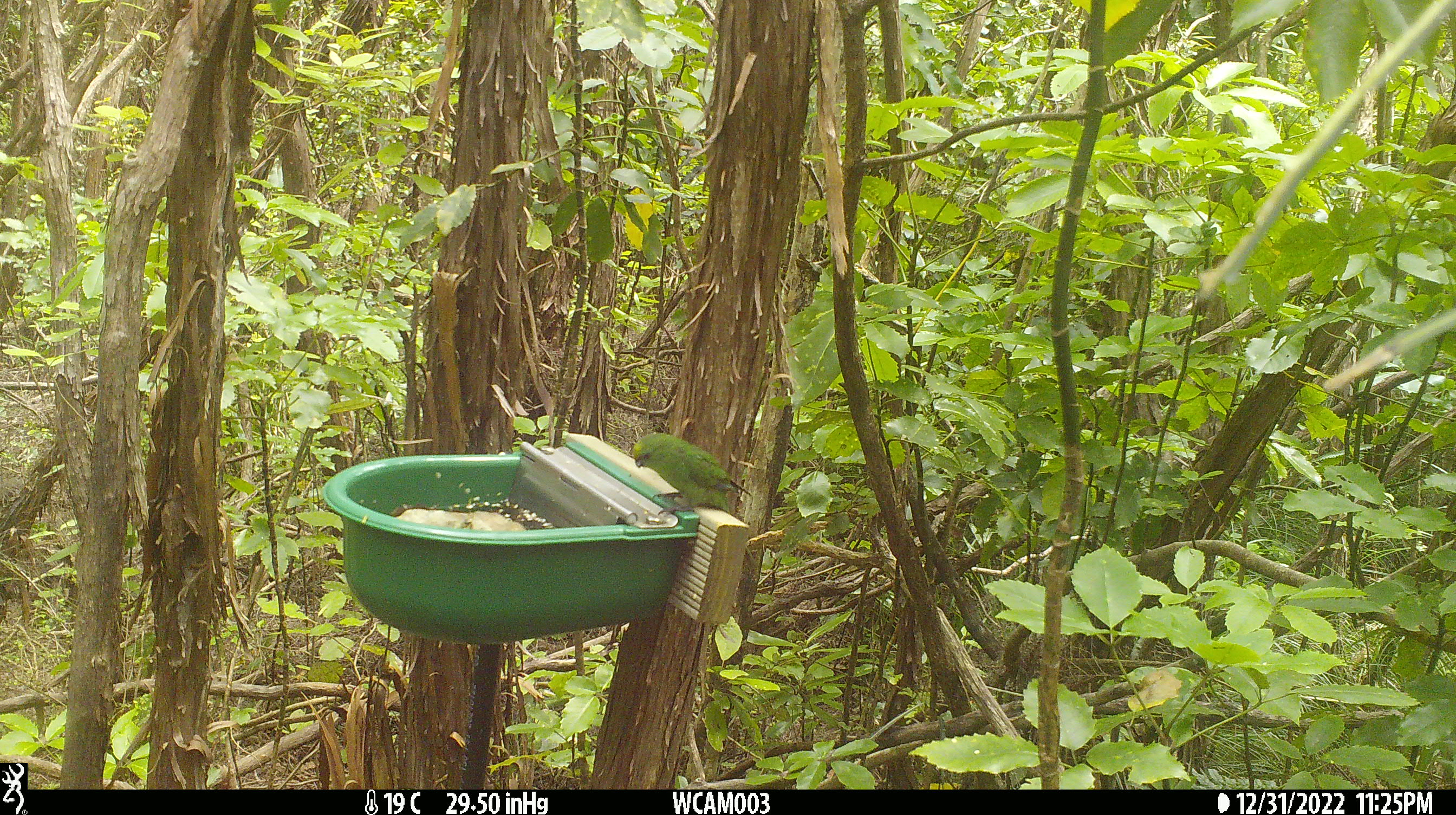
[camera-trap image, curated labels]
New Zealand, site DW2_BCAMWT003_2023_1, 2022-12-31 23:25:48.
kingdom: Animalia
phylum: Chordata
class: Aves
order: Psittaciformes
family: Psittaculidae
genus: Cyanoramphus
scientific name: Cyanoramphus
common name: parakeet